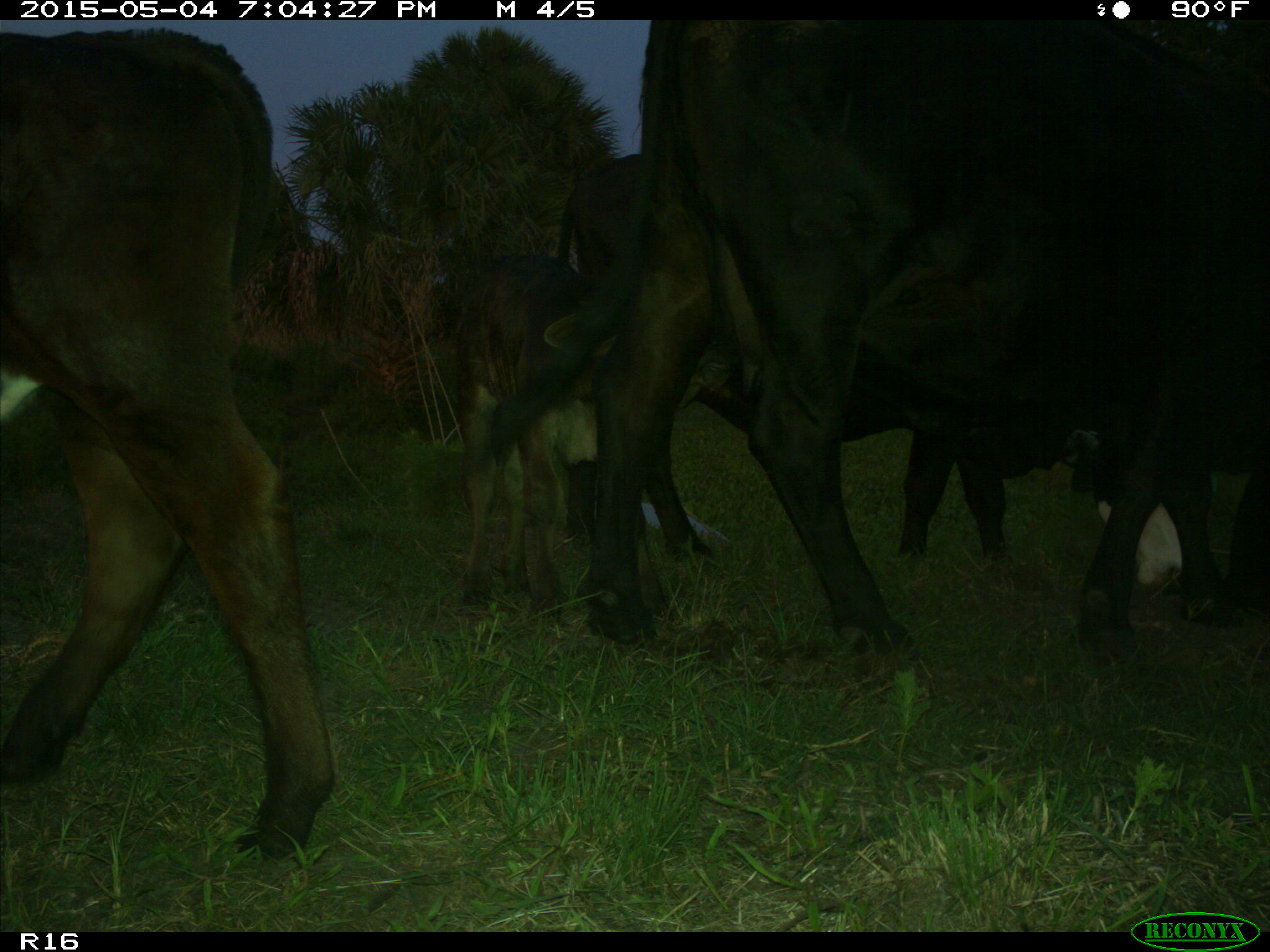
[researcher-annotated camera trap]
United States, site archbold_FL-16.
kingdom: Animalia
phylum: Chordata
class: Mammalia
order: Artiodactyla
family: Bovidae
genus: Bos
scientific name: Bos taurus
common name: domestic cow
Bos taurus (domestic cow).